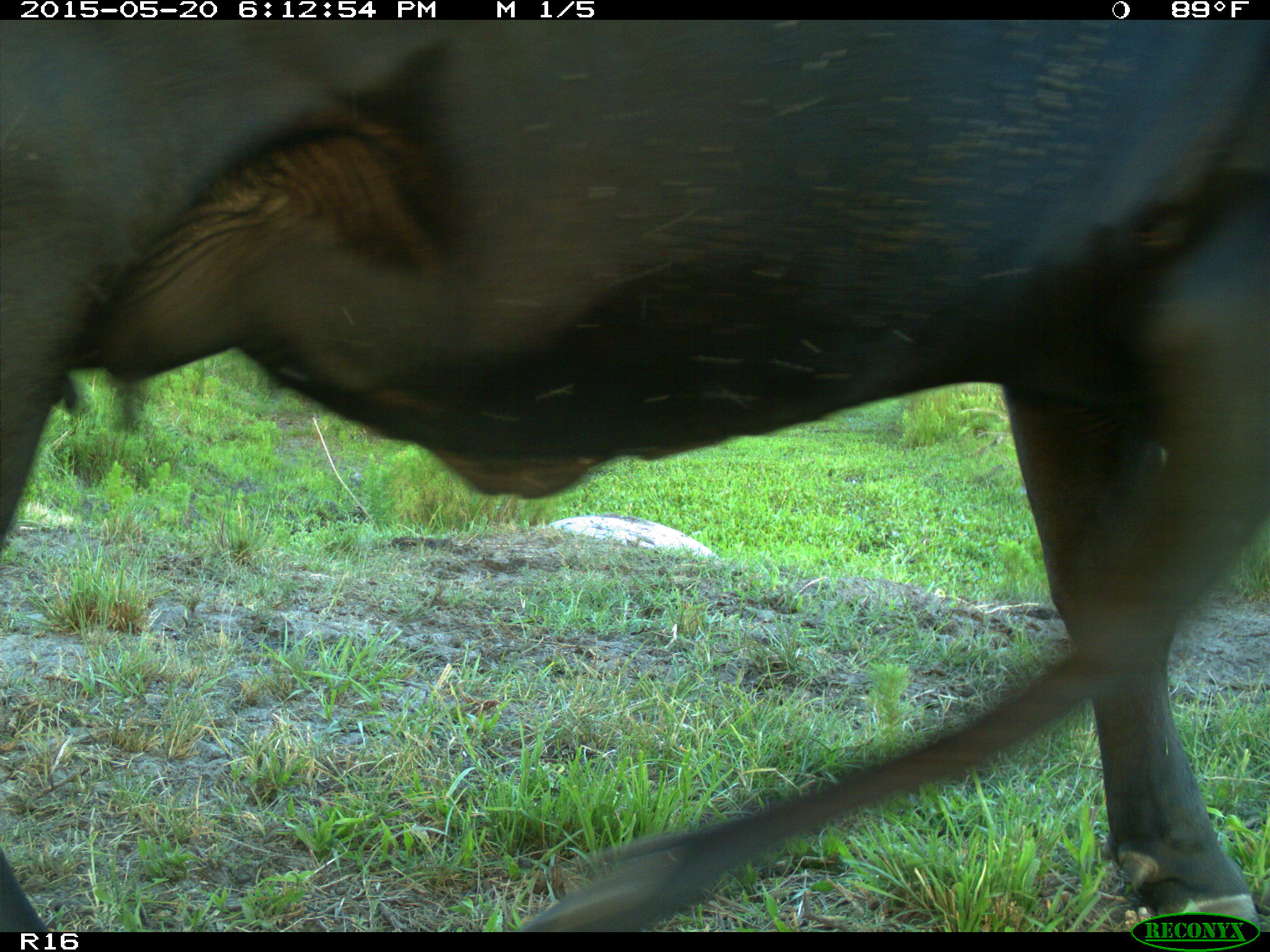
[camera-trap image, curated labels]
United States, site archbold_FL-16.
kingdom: Animalia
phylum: Chordata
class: Mammalia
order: Artiodactyla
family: Bovidae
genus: Bos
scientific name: Bos taurus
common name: domestic cow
Bos taurus (domestic cow).